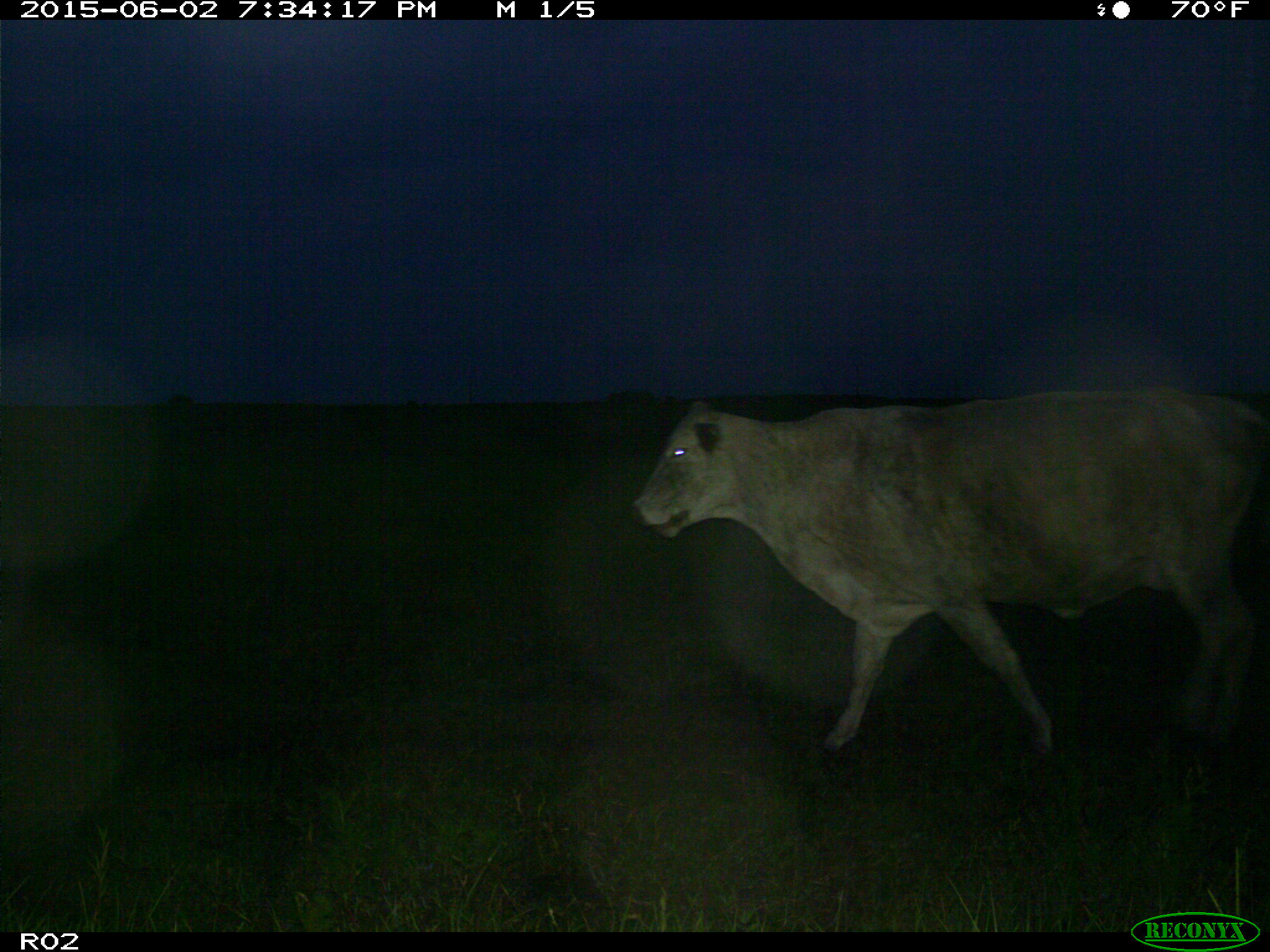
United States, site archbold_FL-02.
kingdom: Animalia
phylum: Chordata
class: Mammalia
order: Artiodactyla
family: Bovidae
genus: Bos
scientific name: Bos taurus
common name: domestic cow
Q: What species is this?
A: Bos taurus (domestic cow).